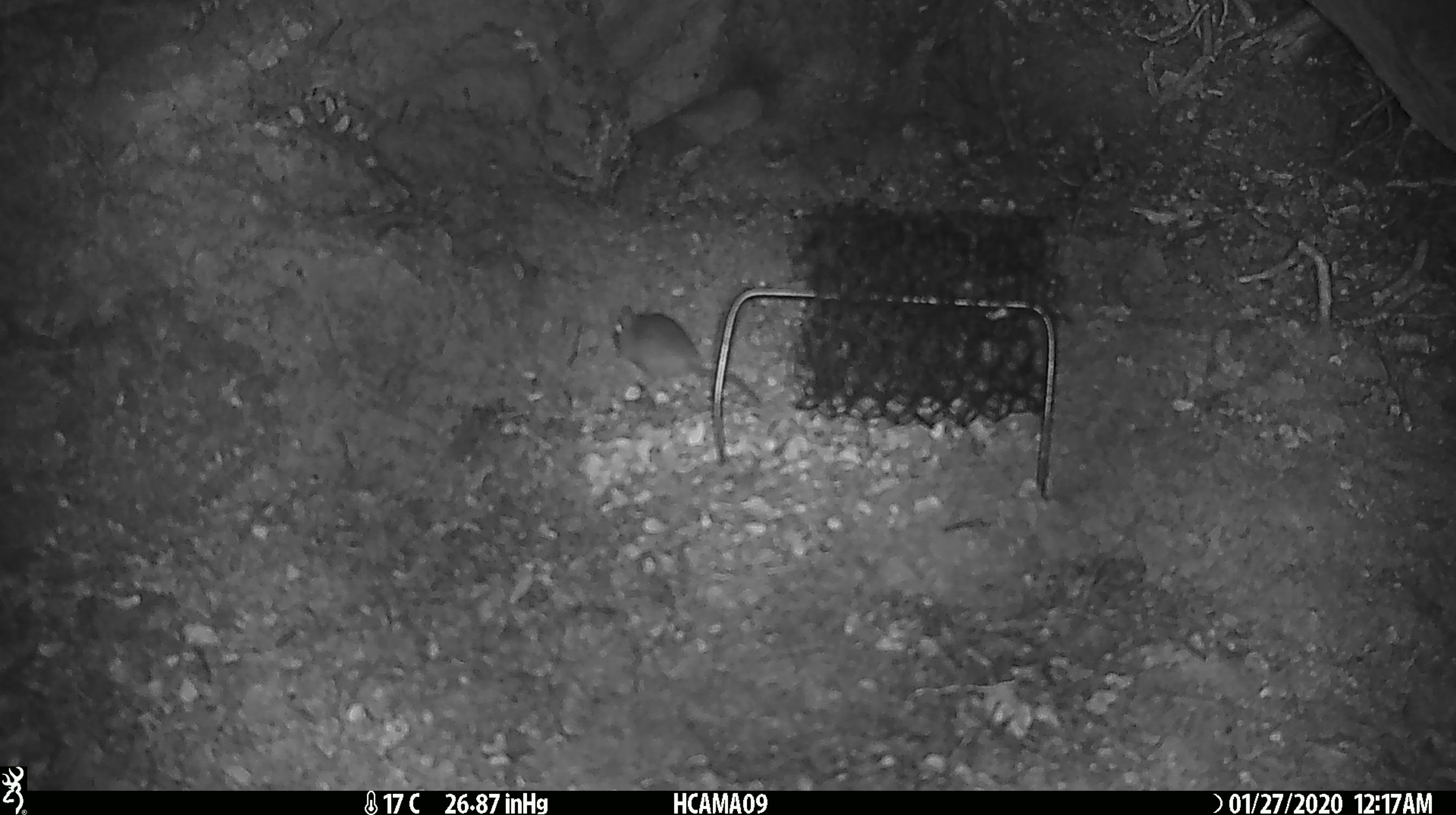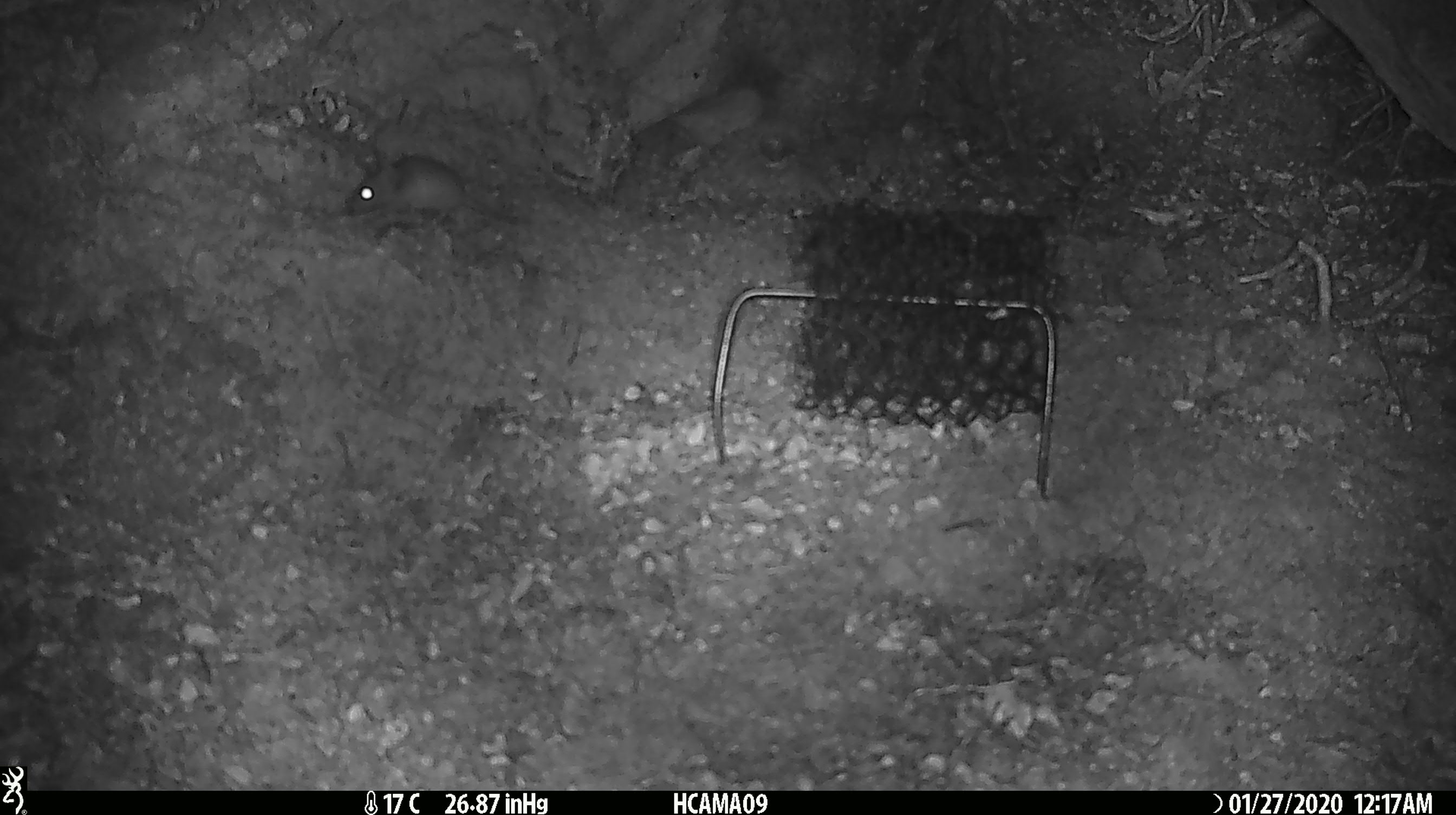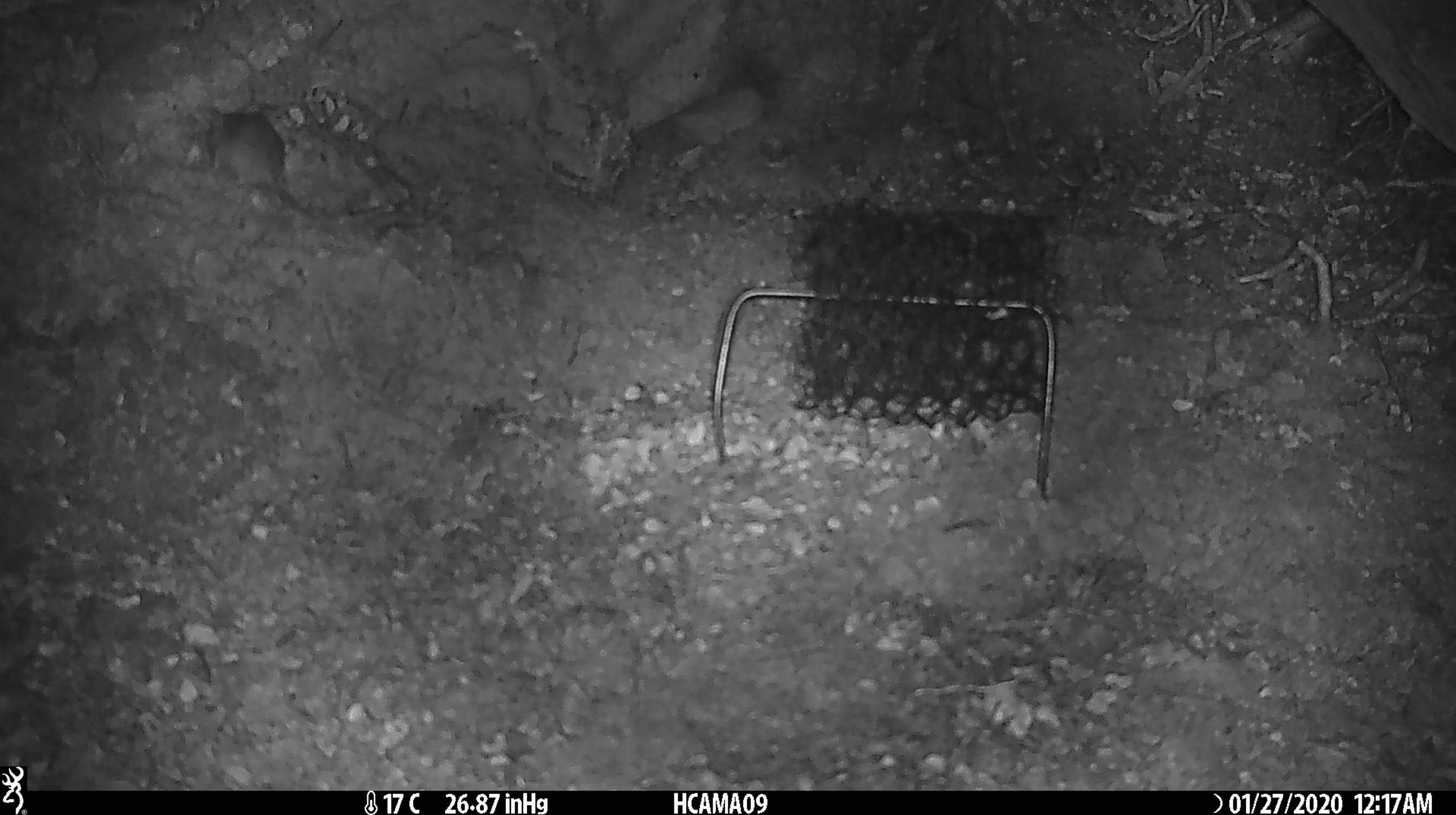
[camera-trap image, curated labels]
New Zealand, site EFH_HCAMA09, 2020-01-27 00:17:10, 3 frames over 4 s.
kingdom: Animalia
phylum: Chordata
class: Mammalia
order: Rodentia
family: Muridae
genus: Mus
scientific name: Mus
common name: mouse